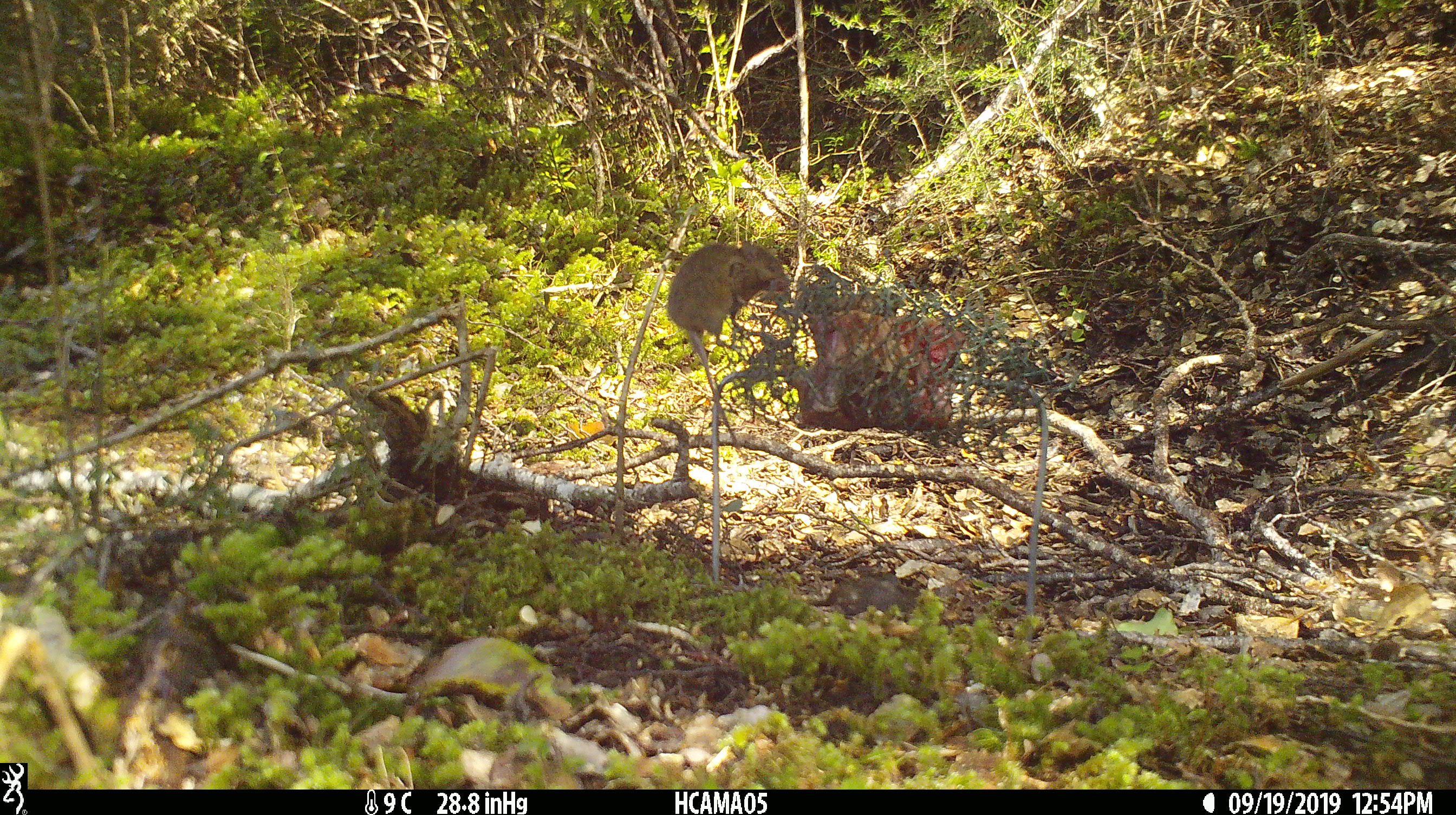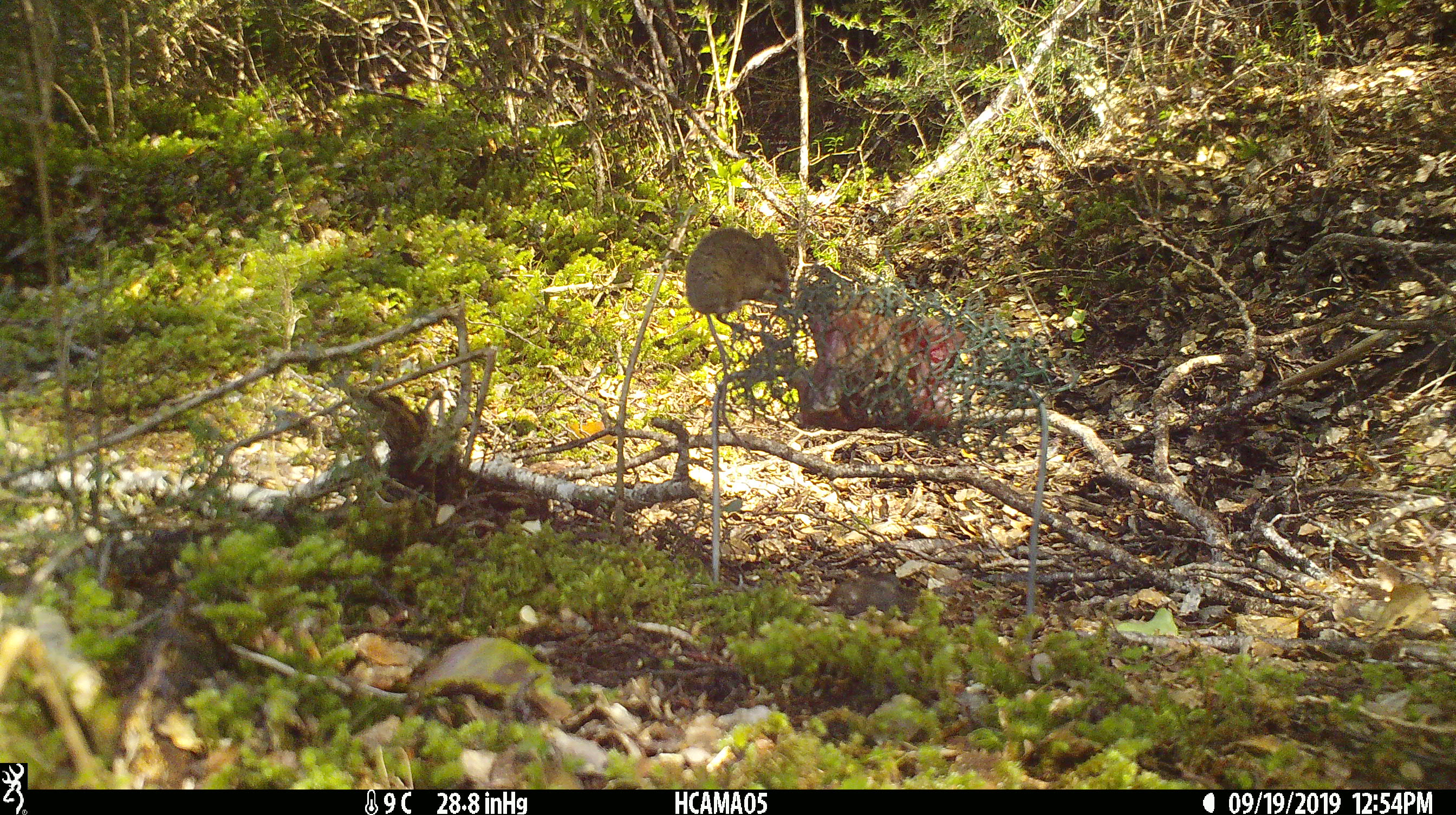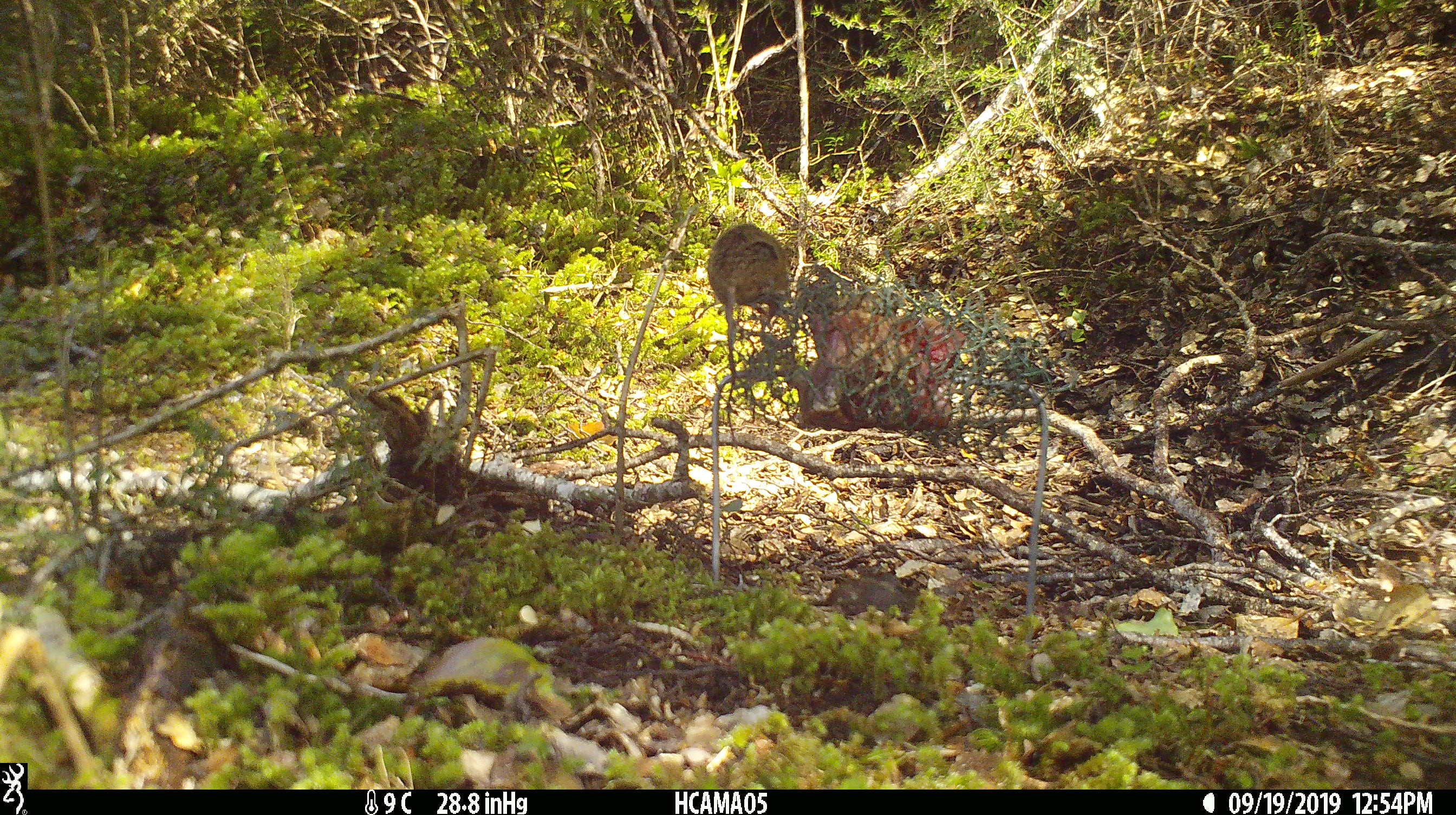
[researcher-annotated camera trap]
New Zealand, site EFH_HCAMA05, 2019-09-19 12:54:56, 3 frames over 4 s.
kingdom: Animalia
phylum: Chordata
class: Mammalia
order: Rodentia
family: Muridae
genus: Mus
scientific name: Mus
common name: mouse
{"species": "mouse (Mus)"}